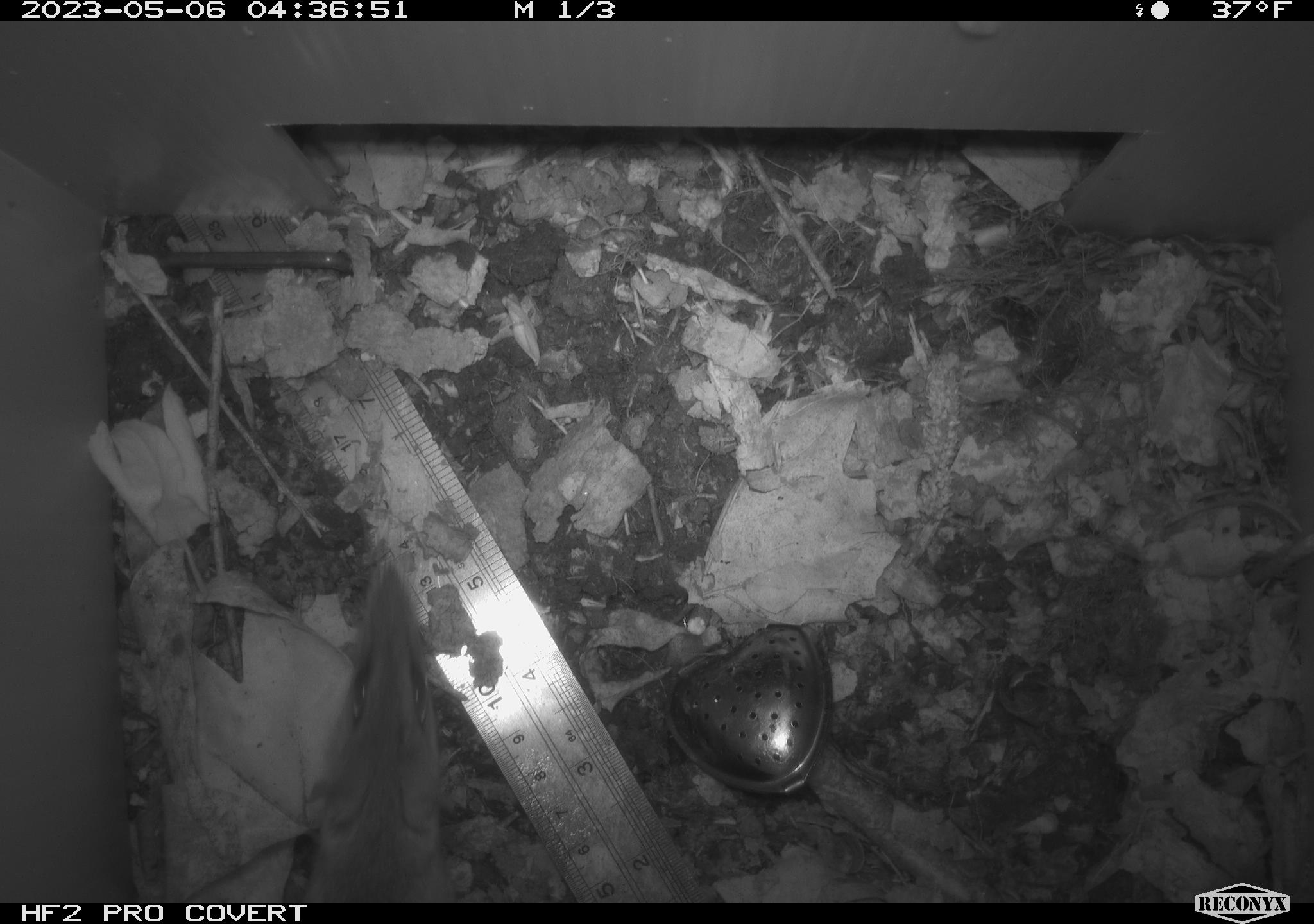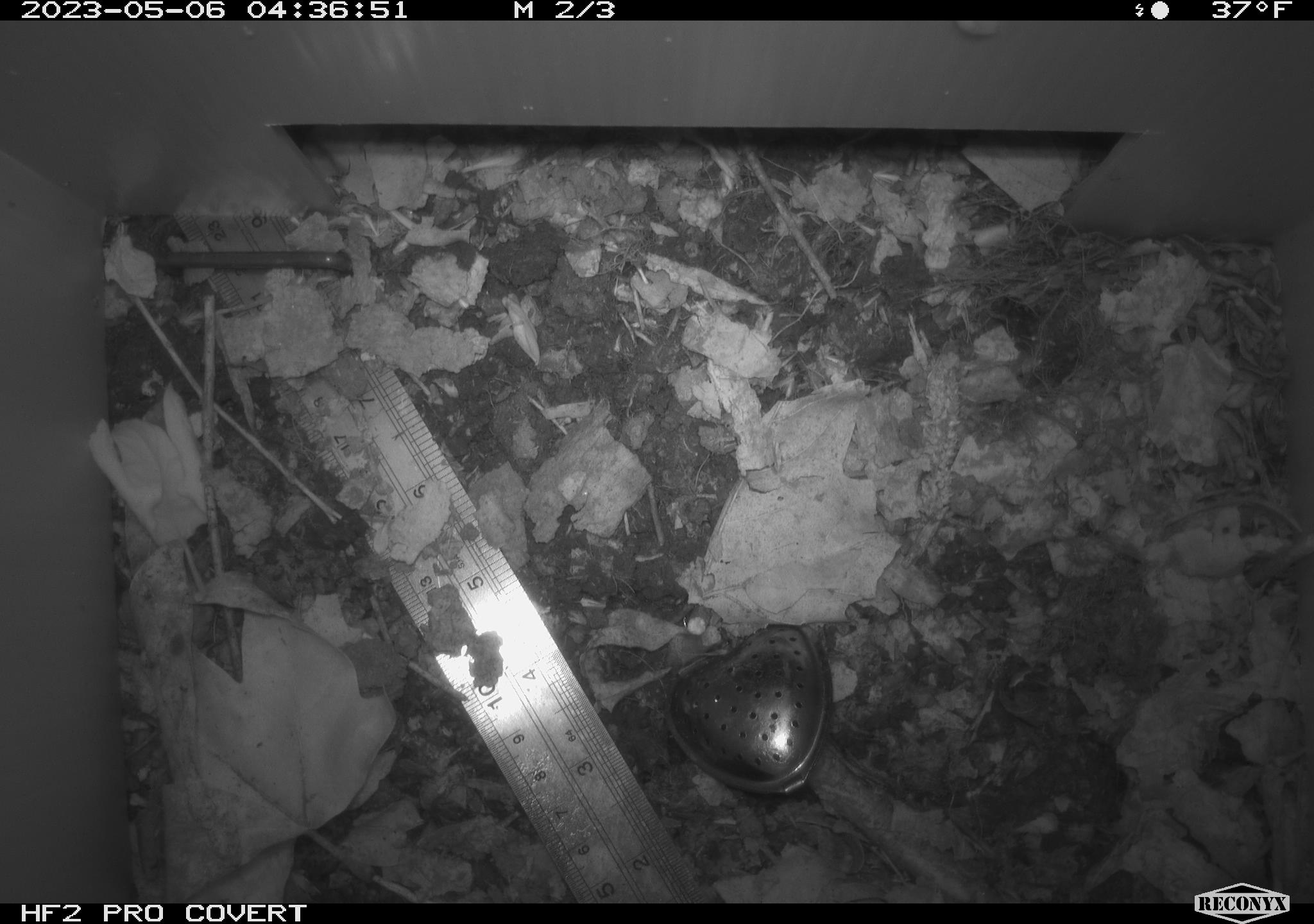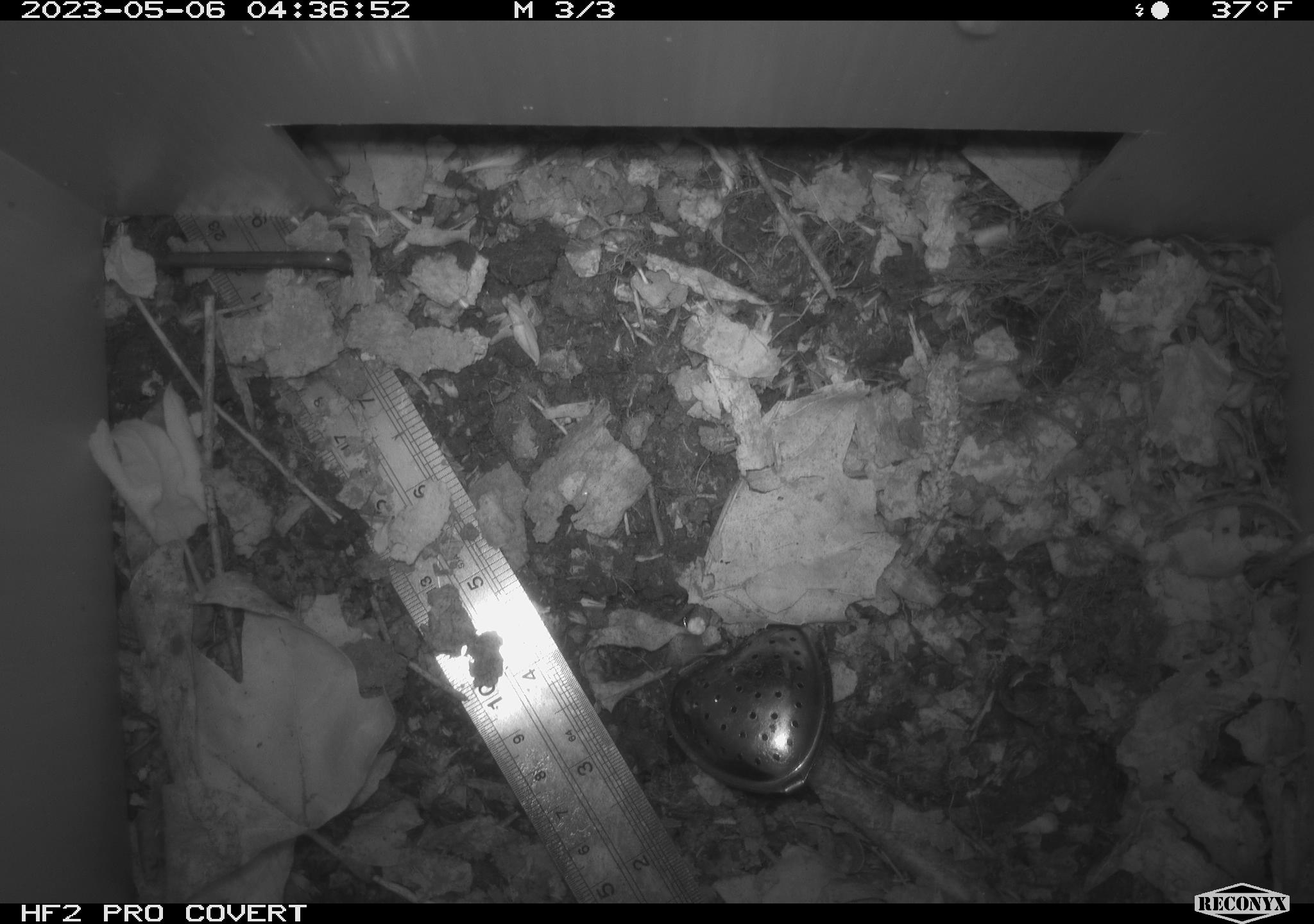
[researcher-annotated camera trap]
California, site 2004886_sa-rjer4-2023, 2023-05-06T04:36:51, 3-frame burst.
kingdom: Animalia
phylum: Chordata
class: Mammalia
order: Rodentia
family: Cricetidae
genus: Neotoma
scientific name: Neotoma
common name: pack rat or woodrat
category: neotoma species